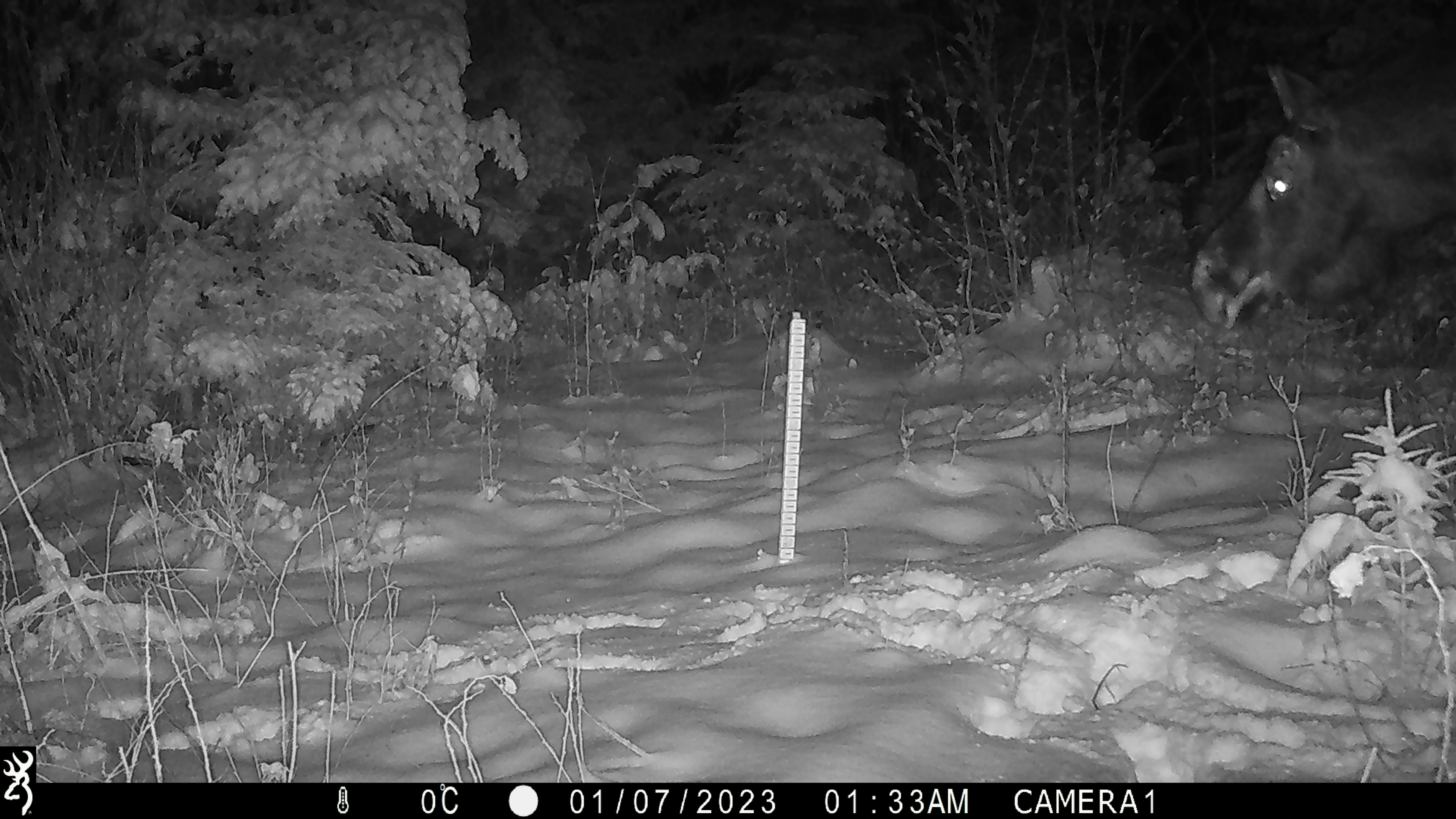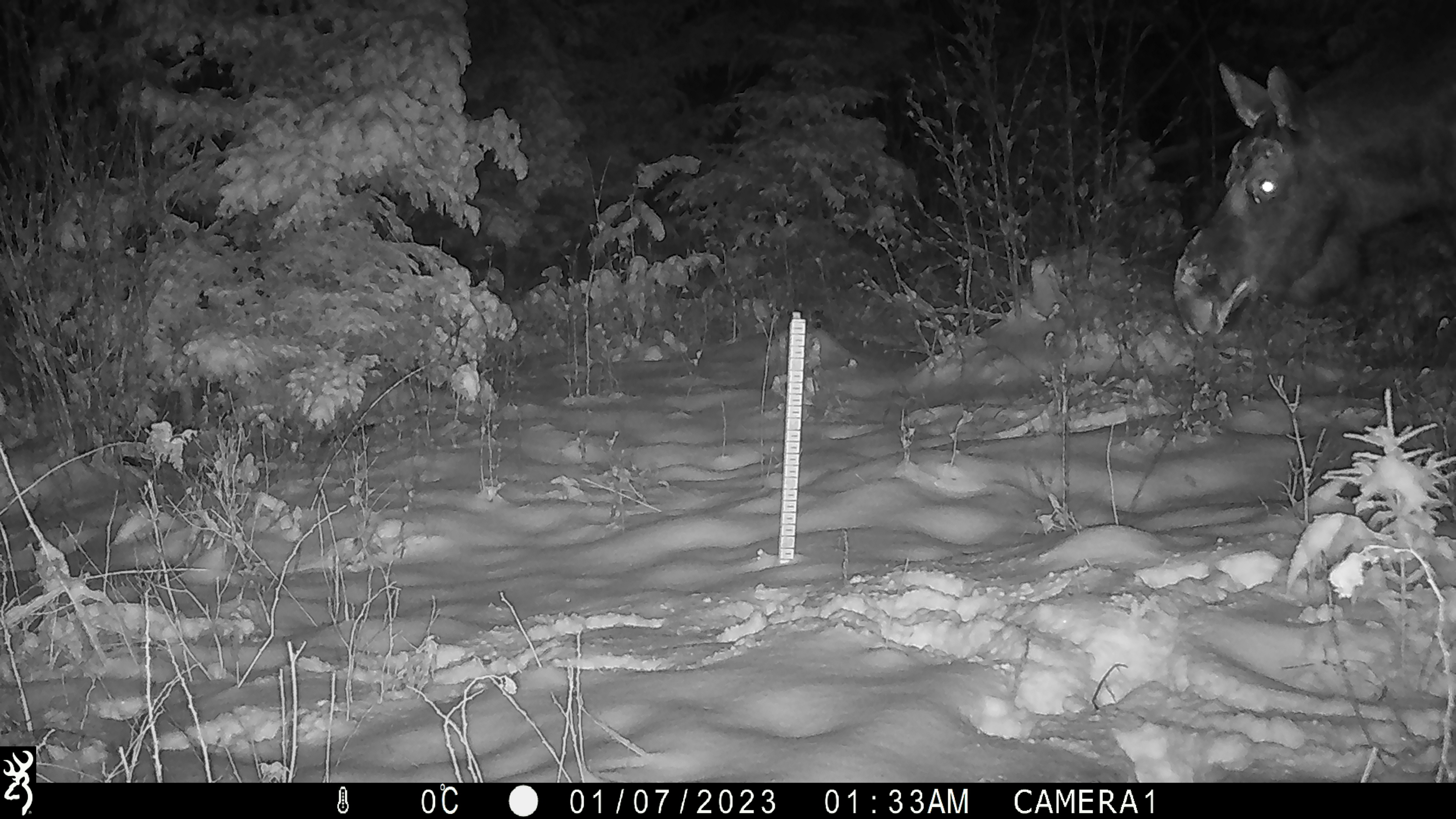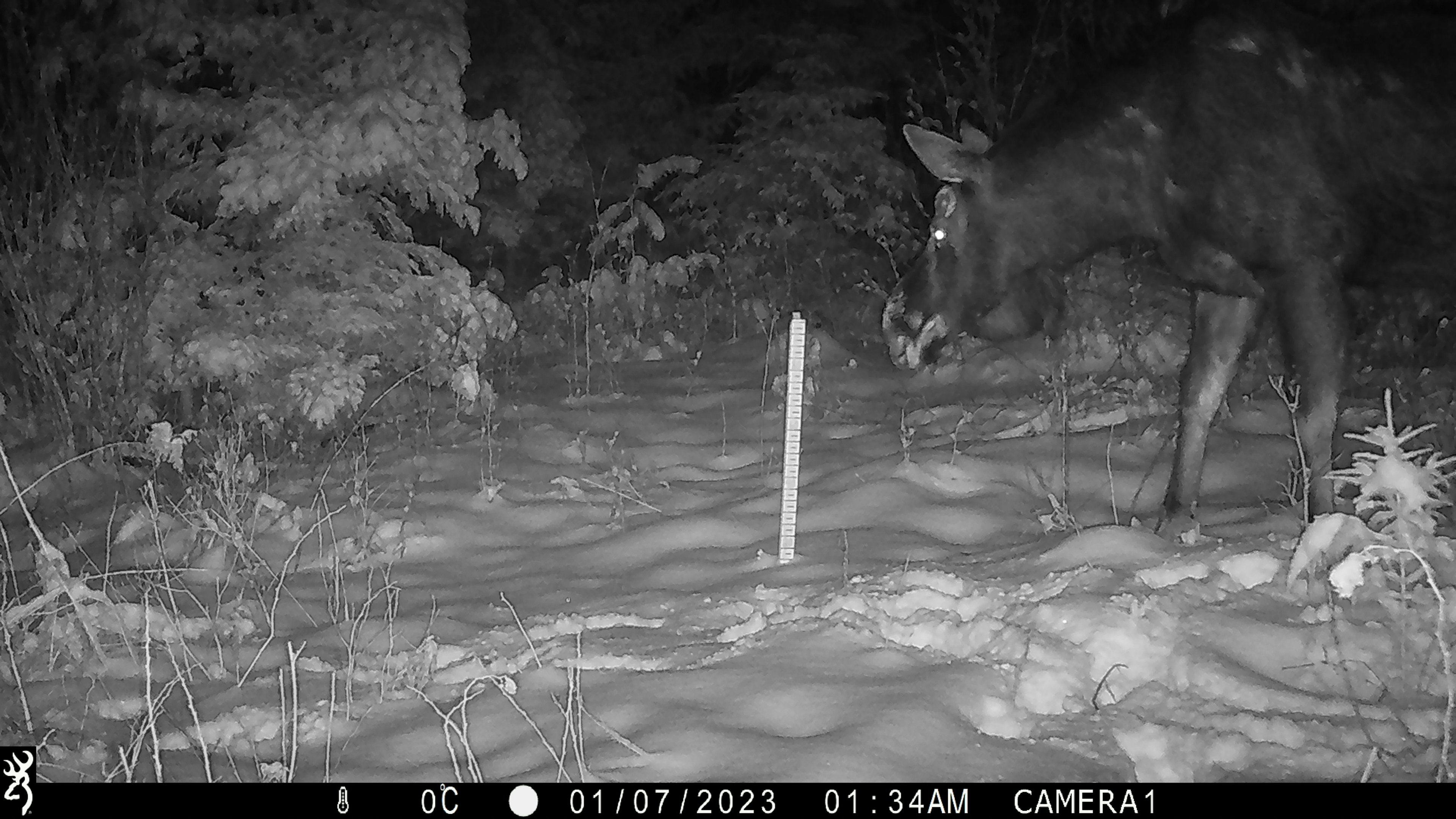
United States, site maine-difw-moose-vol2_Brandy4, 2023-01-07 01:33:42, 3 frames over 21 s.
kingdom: Animalia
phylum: Chordata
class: Mammalia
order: Artiodactyla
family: Cervidae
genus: Alces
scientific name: Alces alces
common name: moose